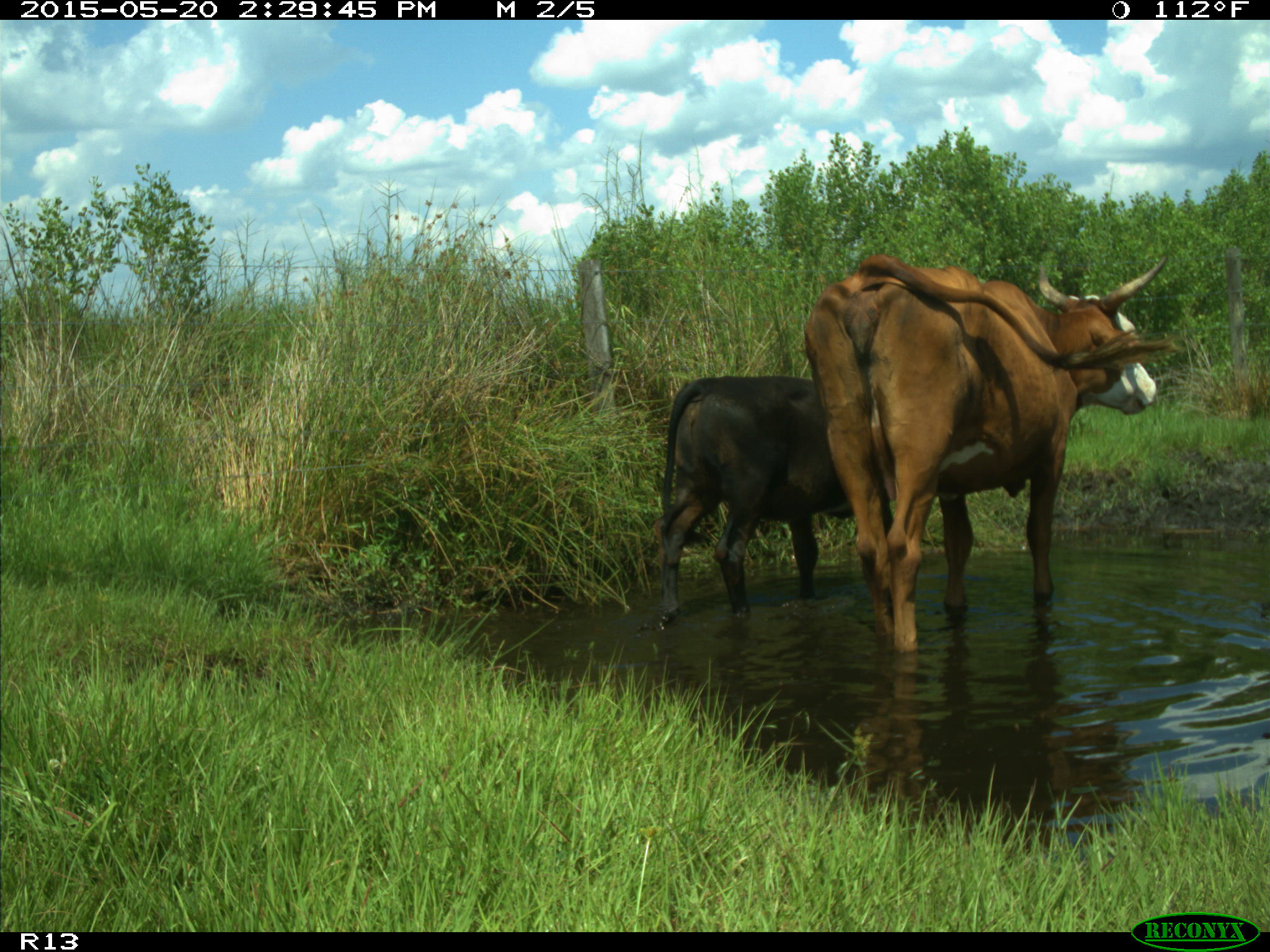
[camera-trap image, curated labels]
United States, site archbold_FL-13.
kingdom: Animalia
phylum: Chordata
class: Mammalia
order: Artiodactyla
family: Bovidae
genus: Bos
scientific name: Bos taurus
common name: domestic cow